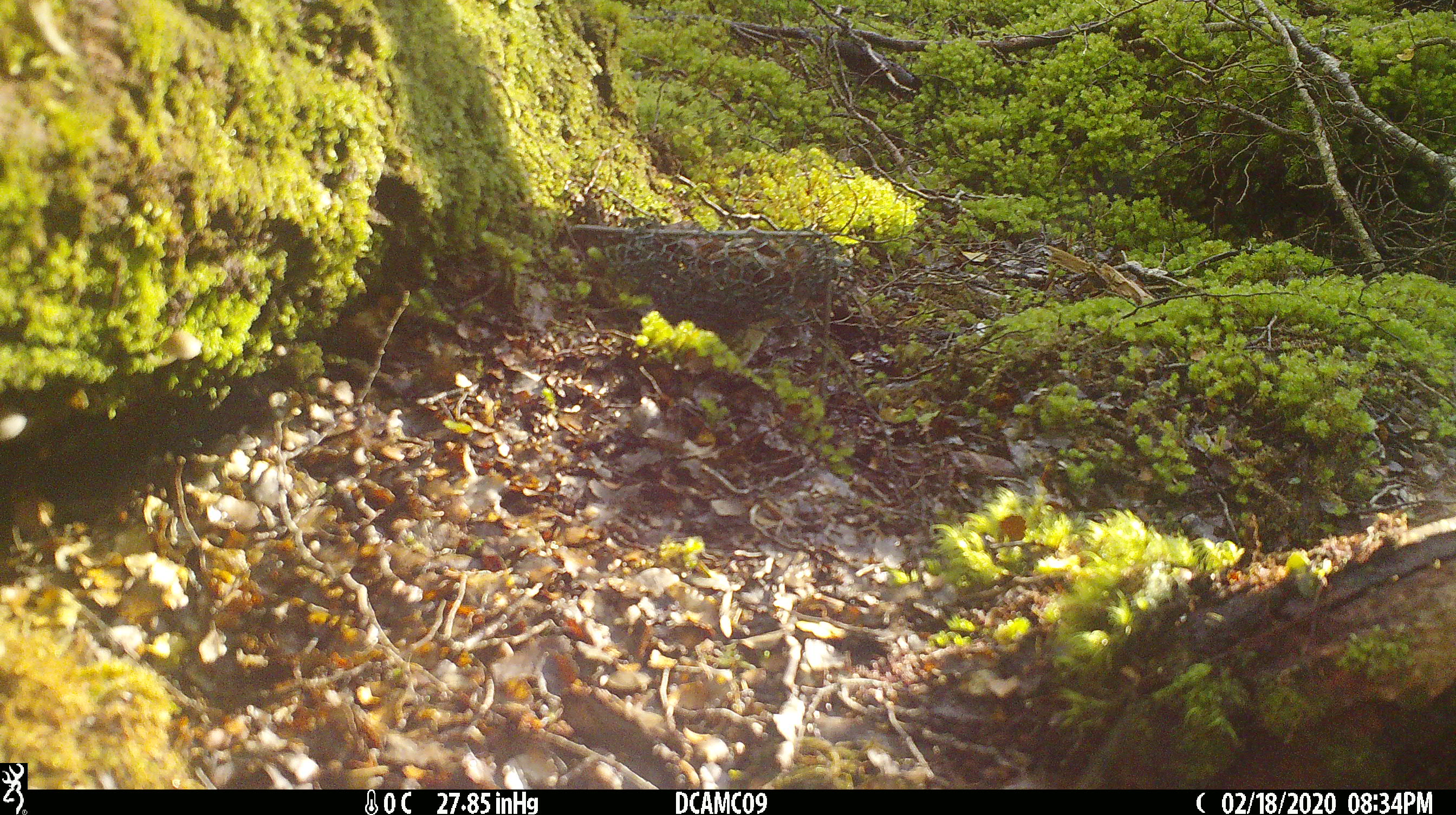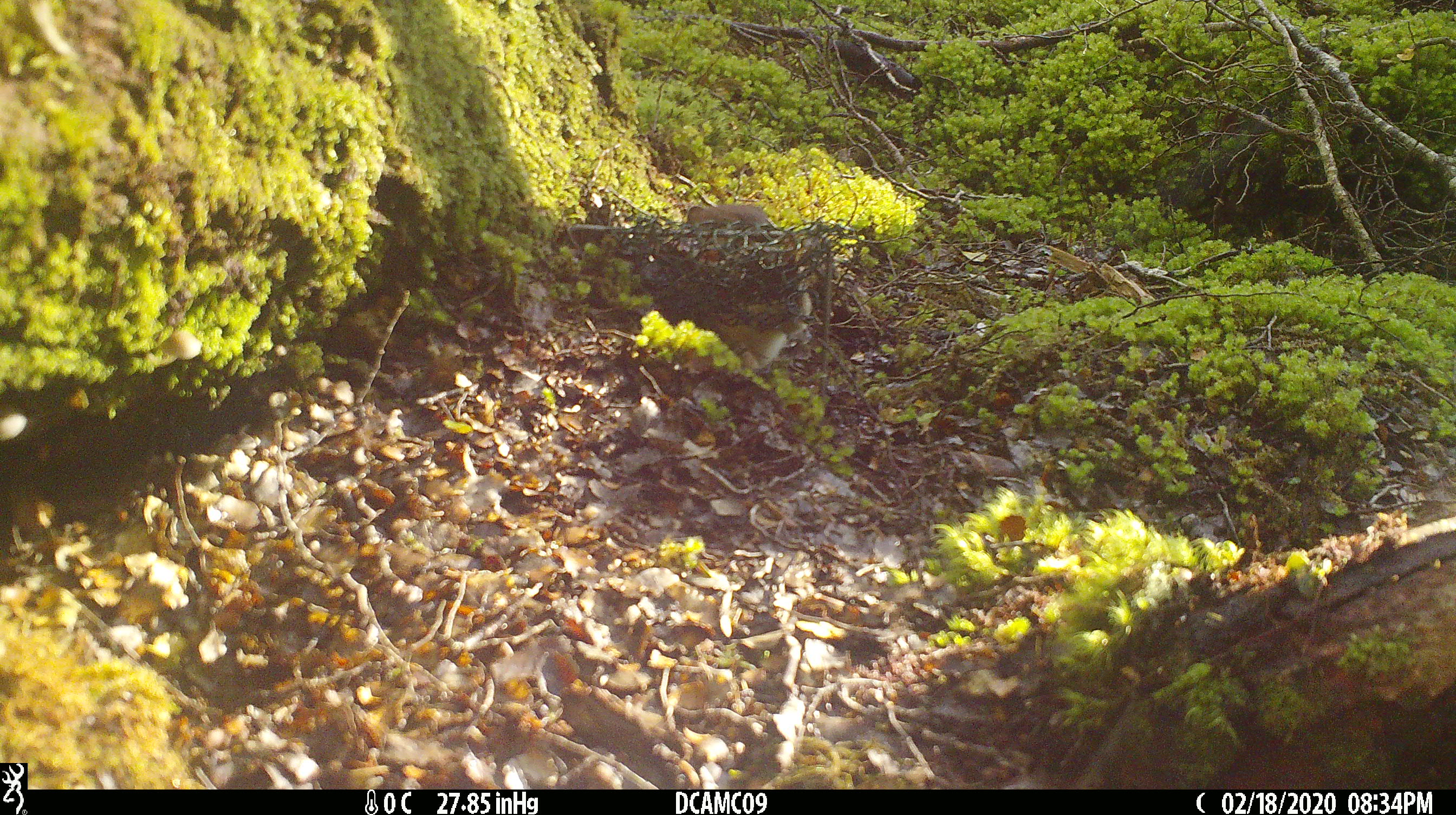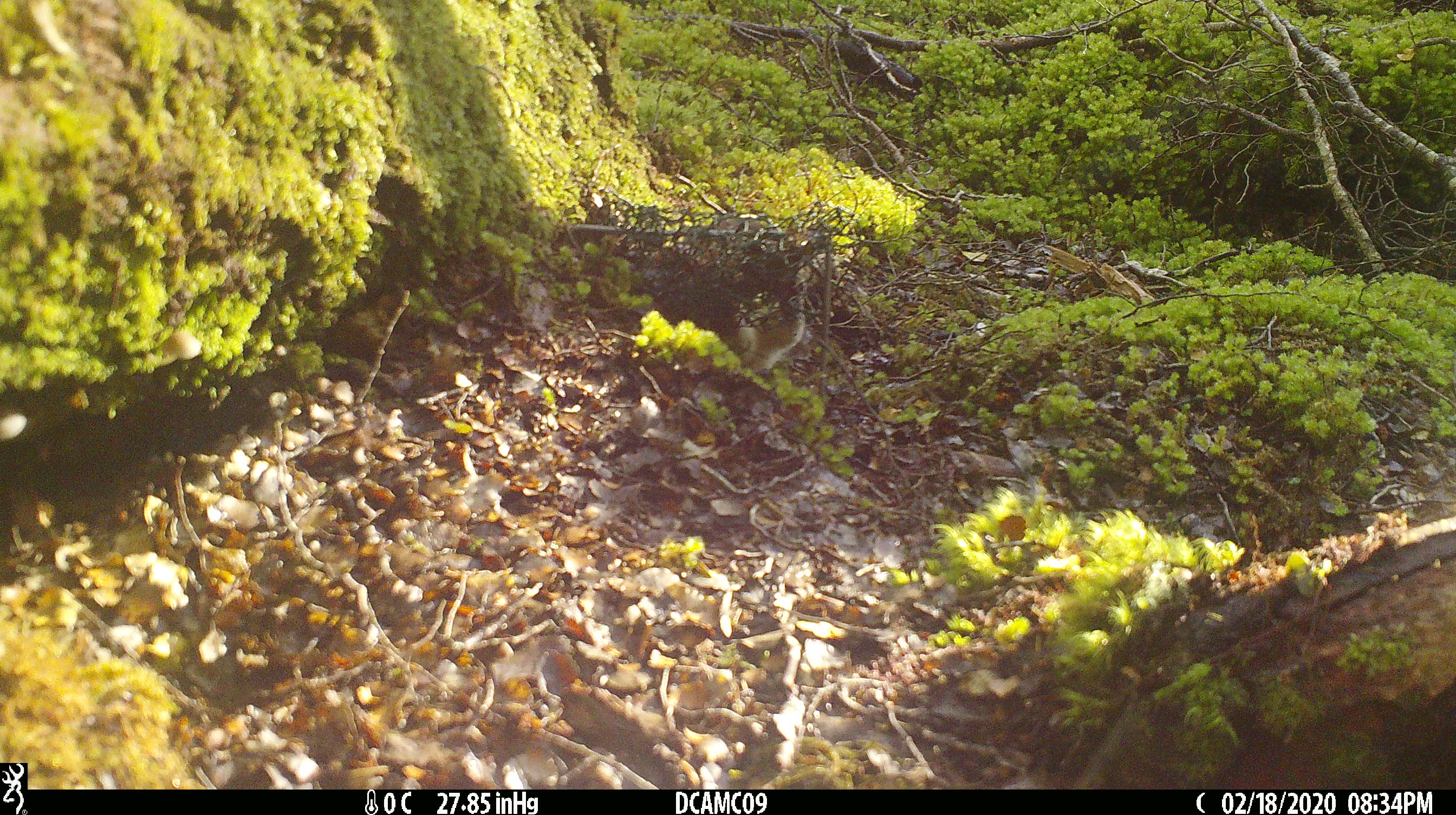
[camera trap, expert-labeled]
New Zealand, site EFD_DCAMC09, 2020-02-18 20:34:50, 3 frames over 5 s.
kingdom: Animalia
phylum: Chordata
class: Mammalia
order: Carnivora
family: Mustelidae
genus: Mustela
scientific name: Mustela erminea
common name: stoat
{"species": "stoat (Mustela erminea)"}